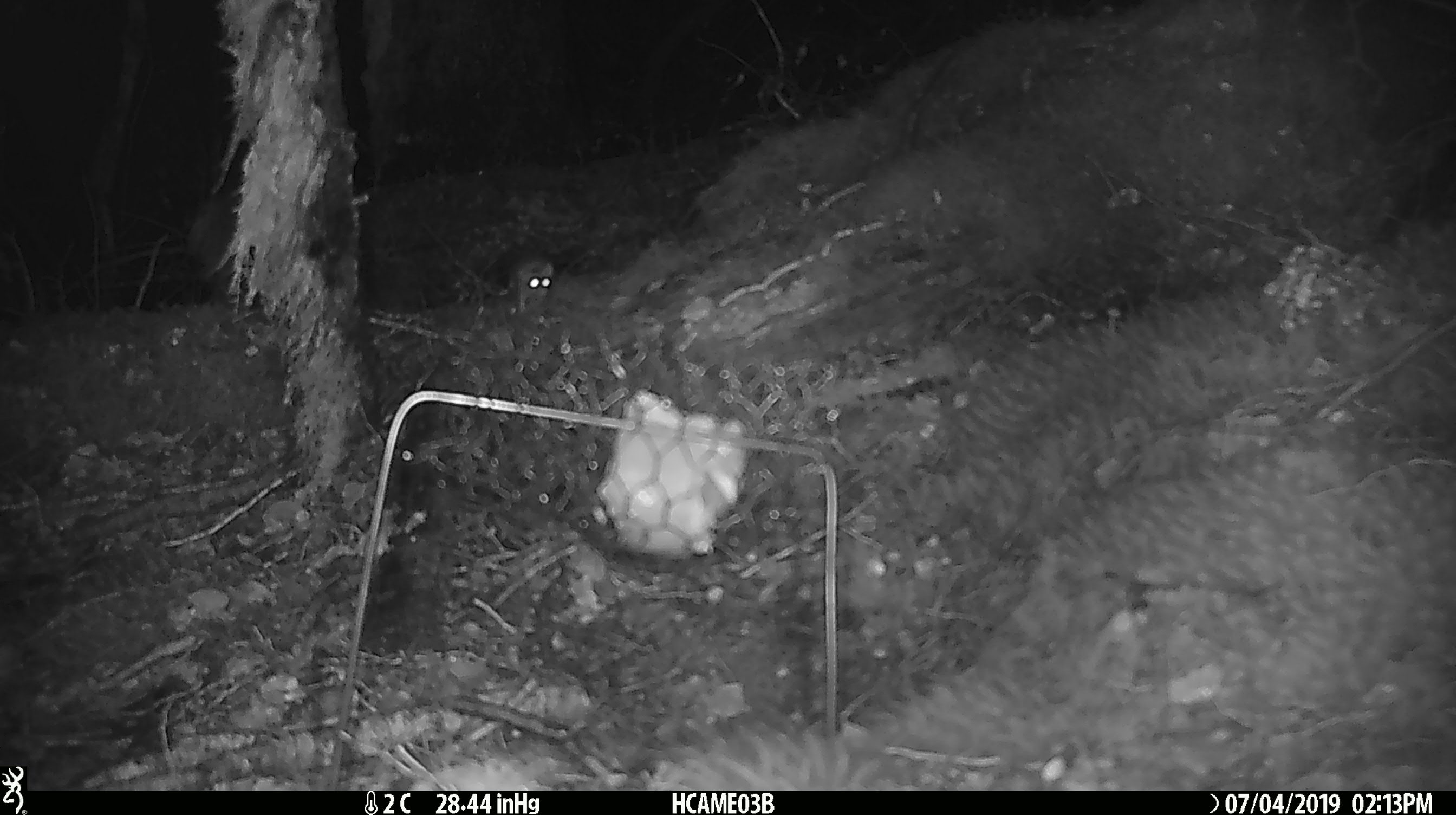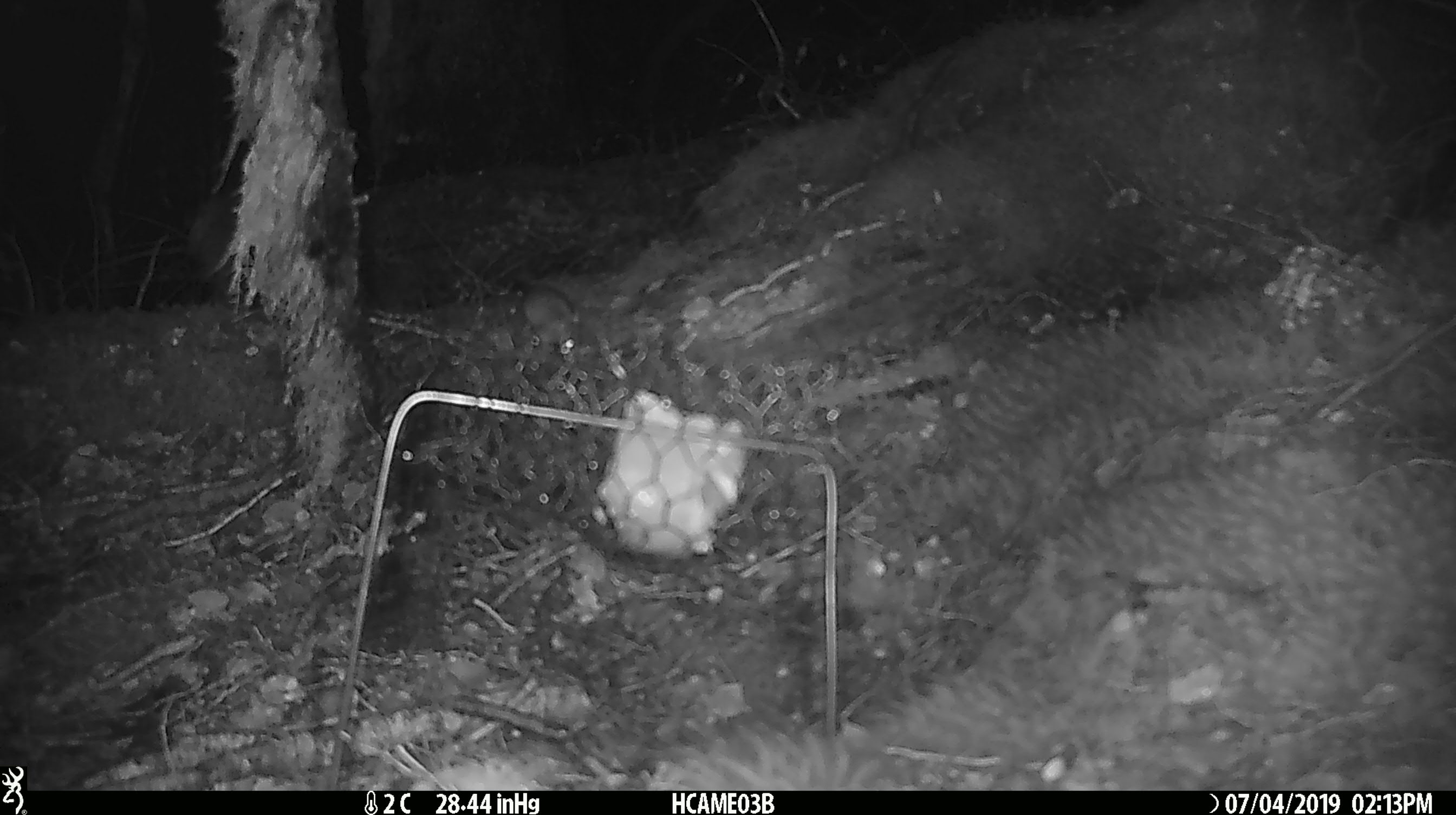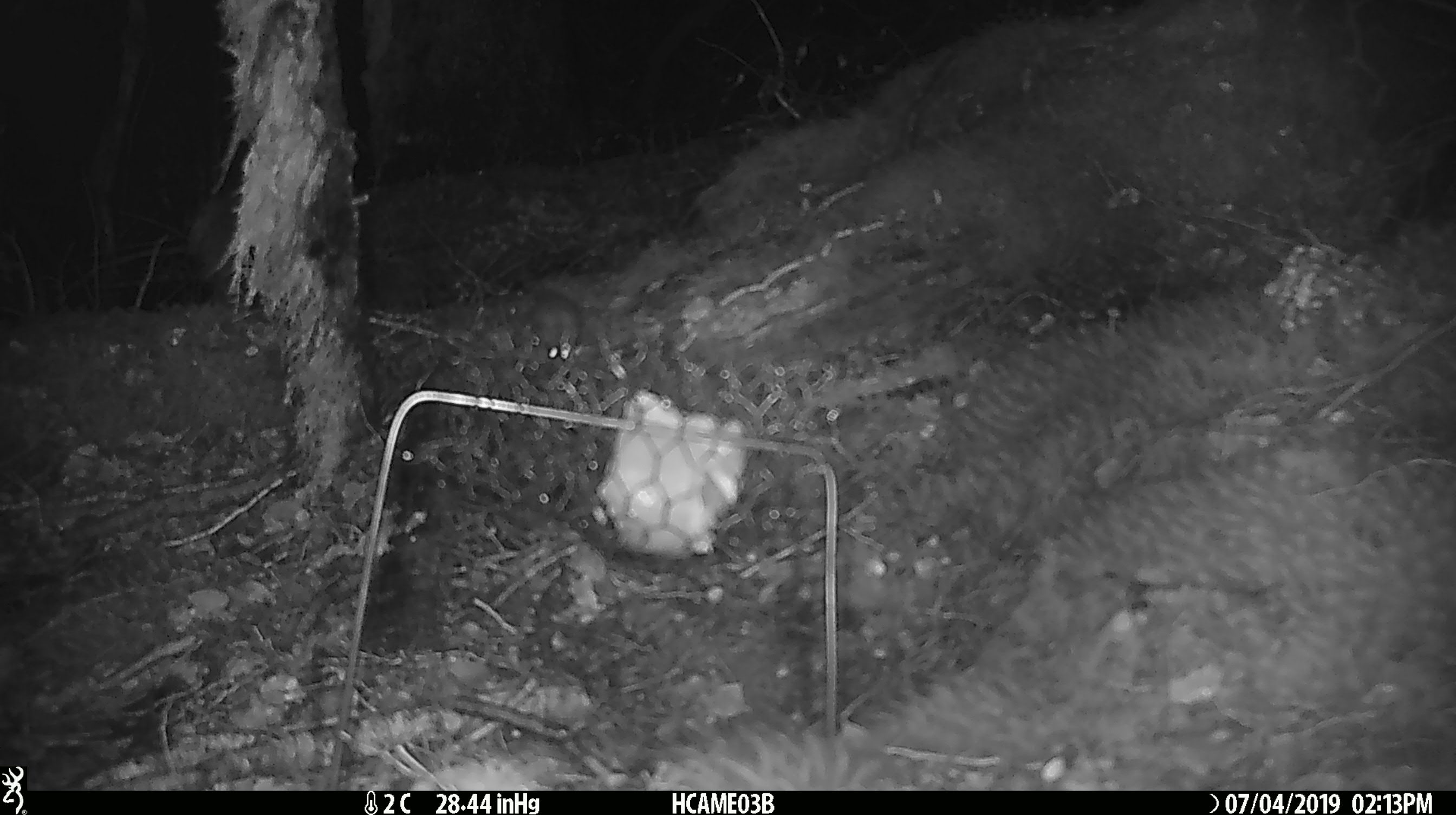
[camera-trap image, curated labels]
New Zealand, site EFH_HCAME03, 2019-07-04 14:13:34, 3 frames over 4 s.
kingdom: Animalia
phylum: Chordata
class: Mammalia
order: Rodentia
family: Muridae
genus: Mus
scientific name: Mus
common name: mouse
Mouse (Mus).